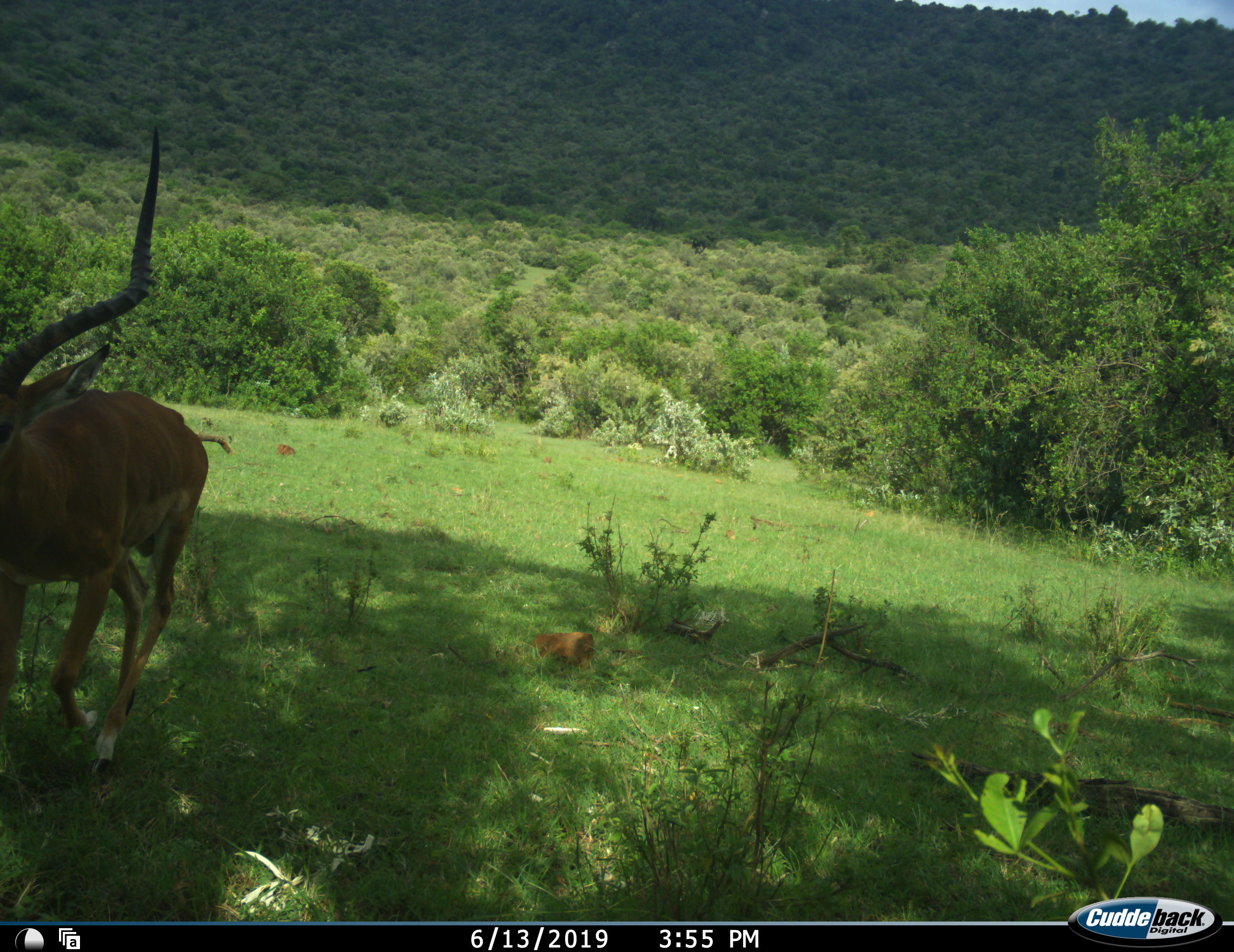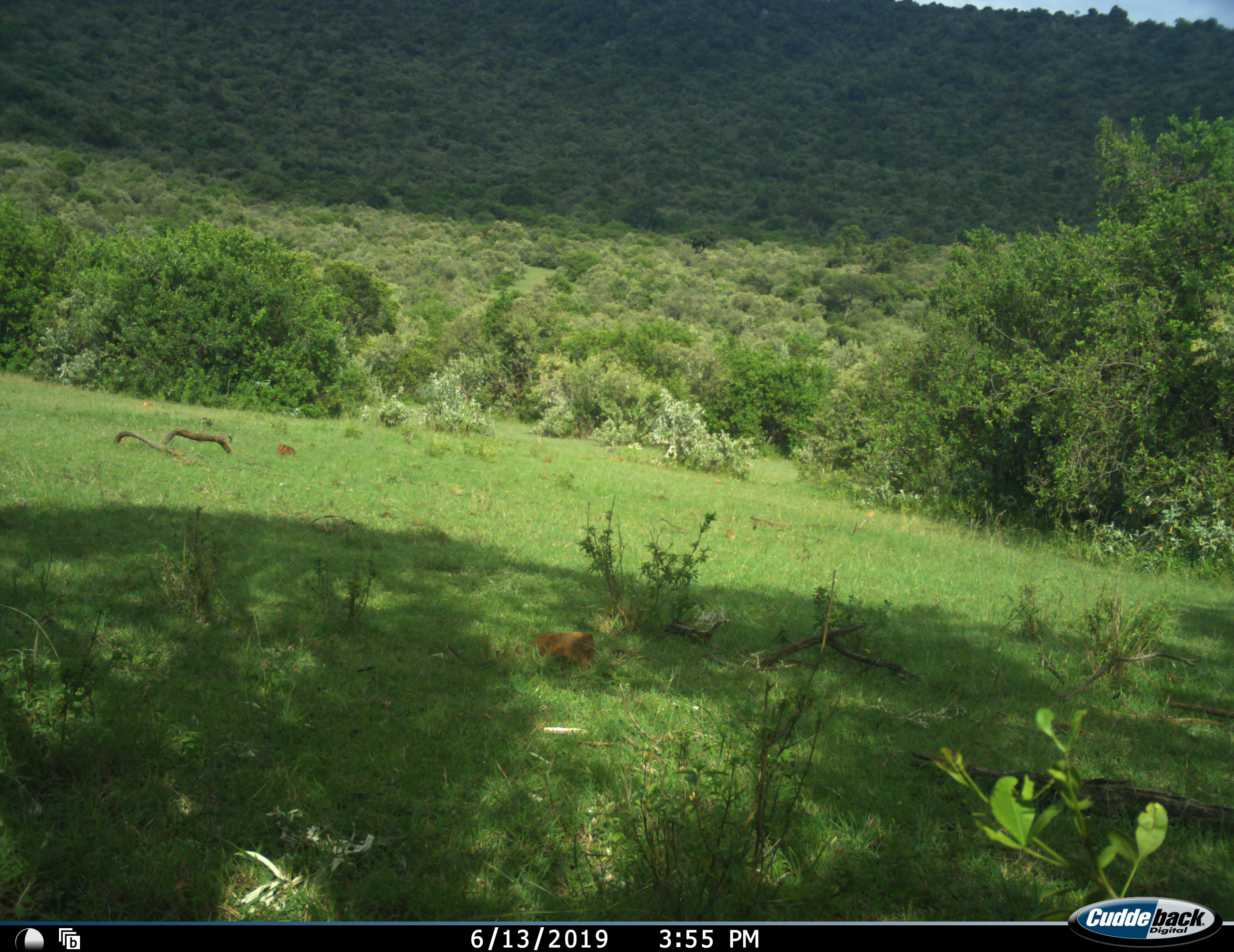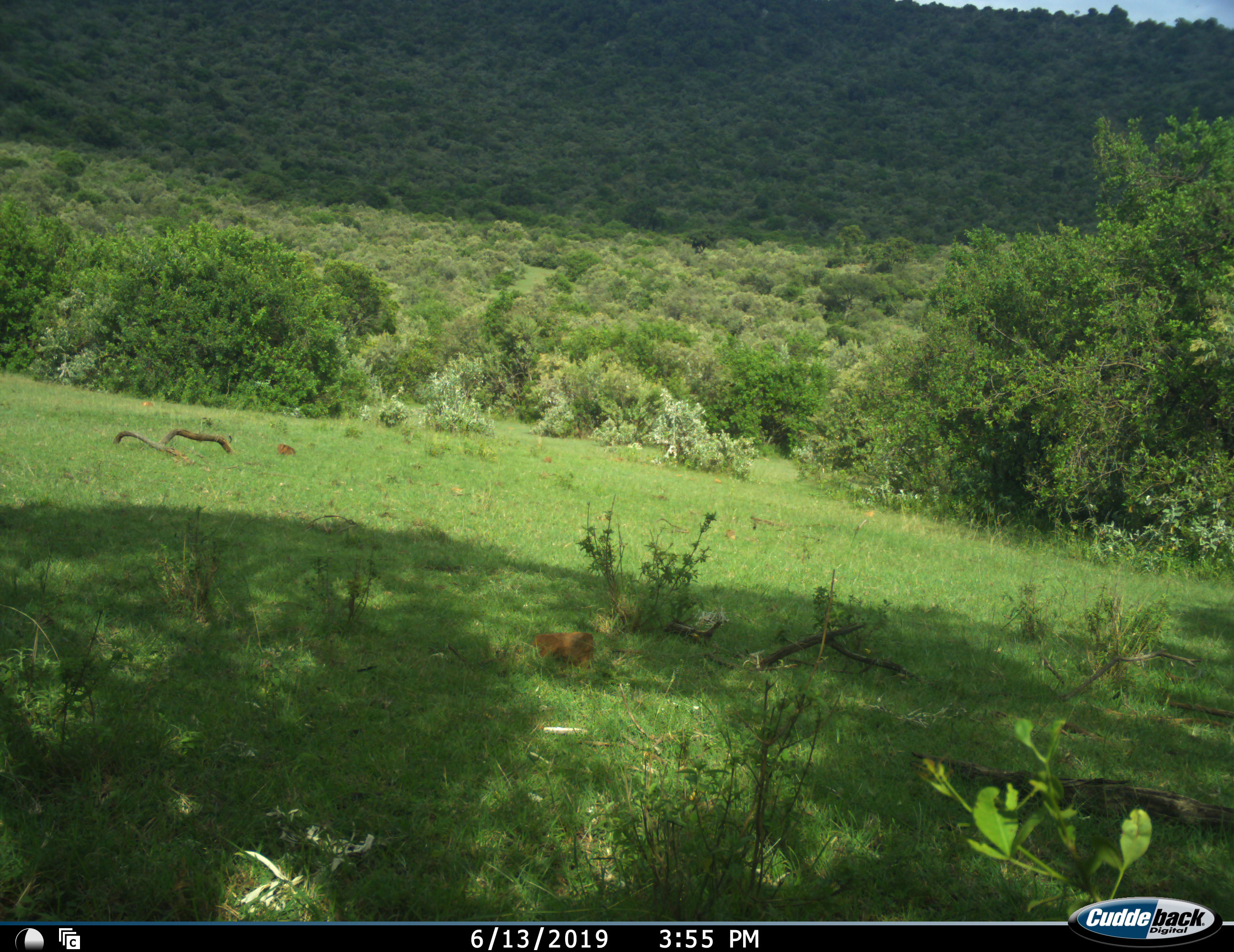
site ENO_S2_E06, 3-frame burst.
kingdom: Animalia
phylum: Chordata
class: Mammalia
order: Artiodactyla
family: Bovidae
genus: Aepyceros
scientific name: Aepyceros melampus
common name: impala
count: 1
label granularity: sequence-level